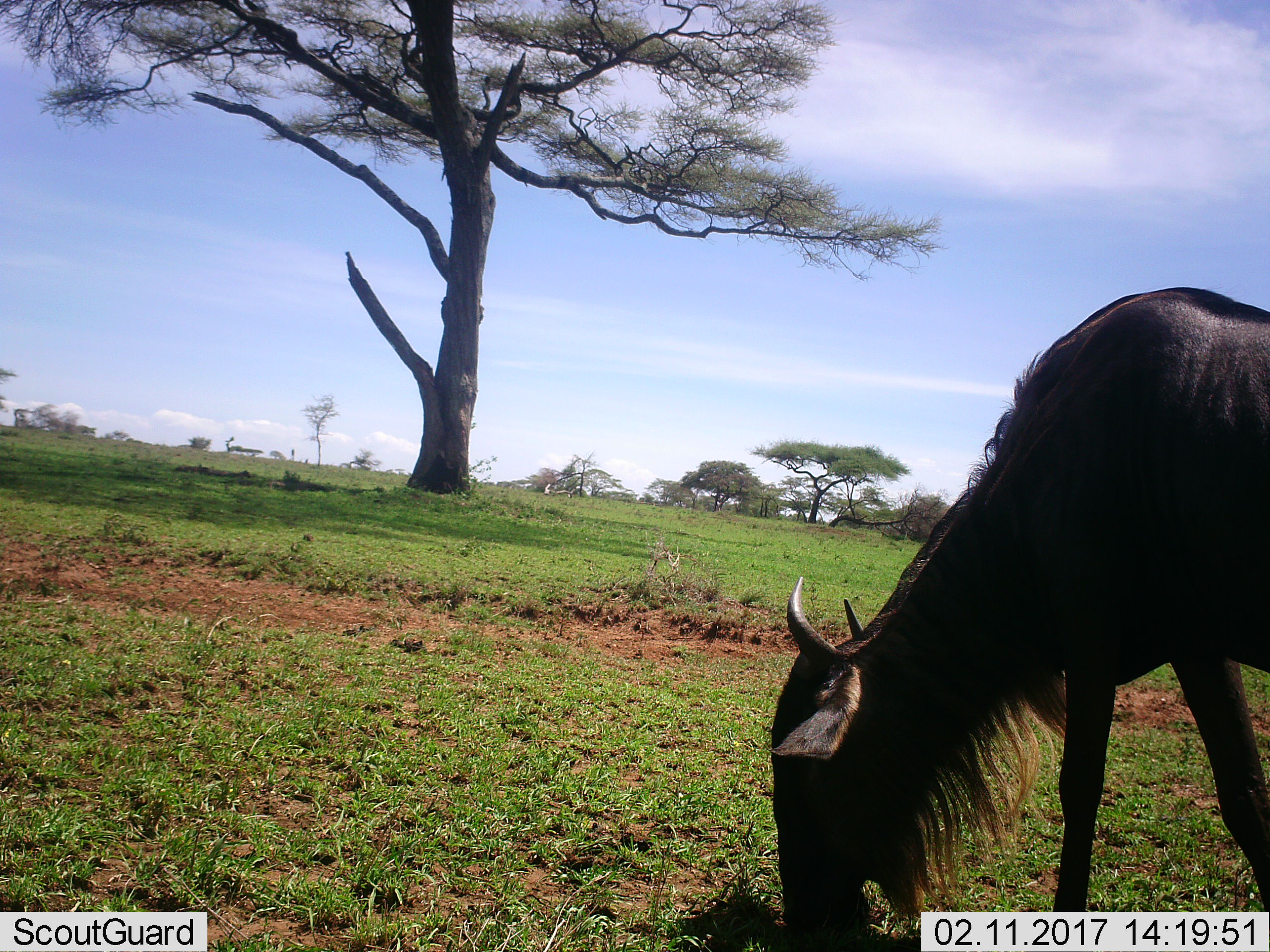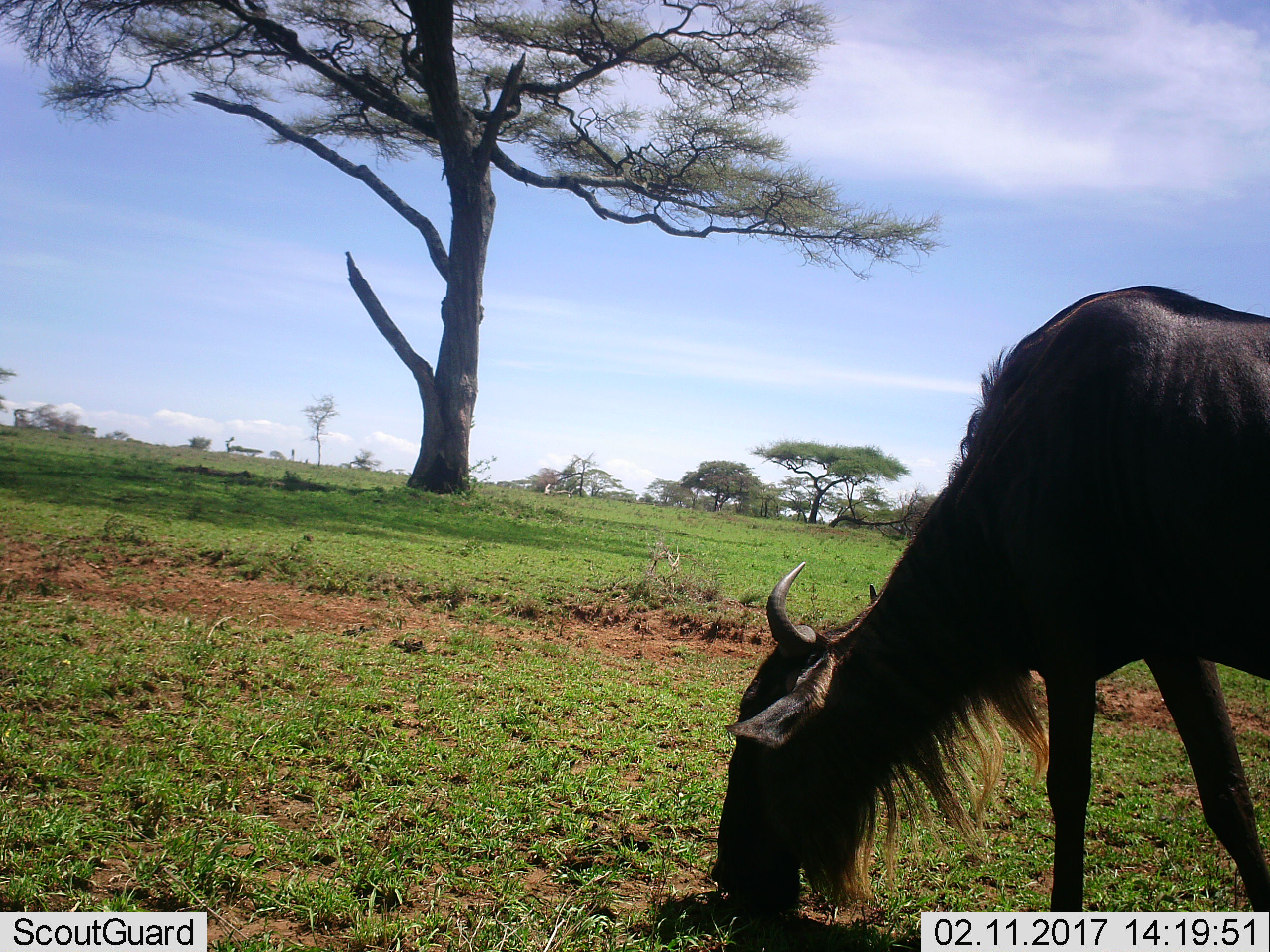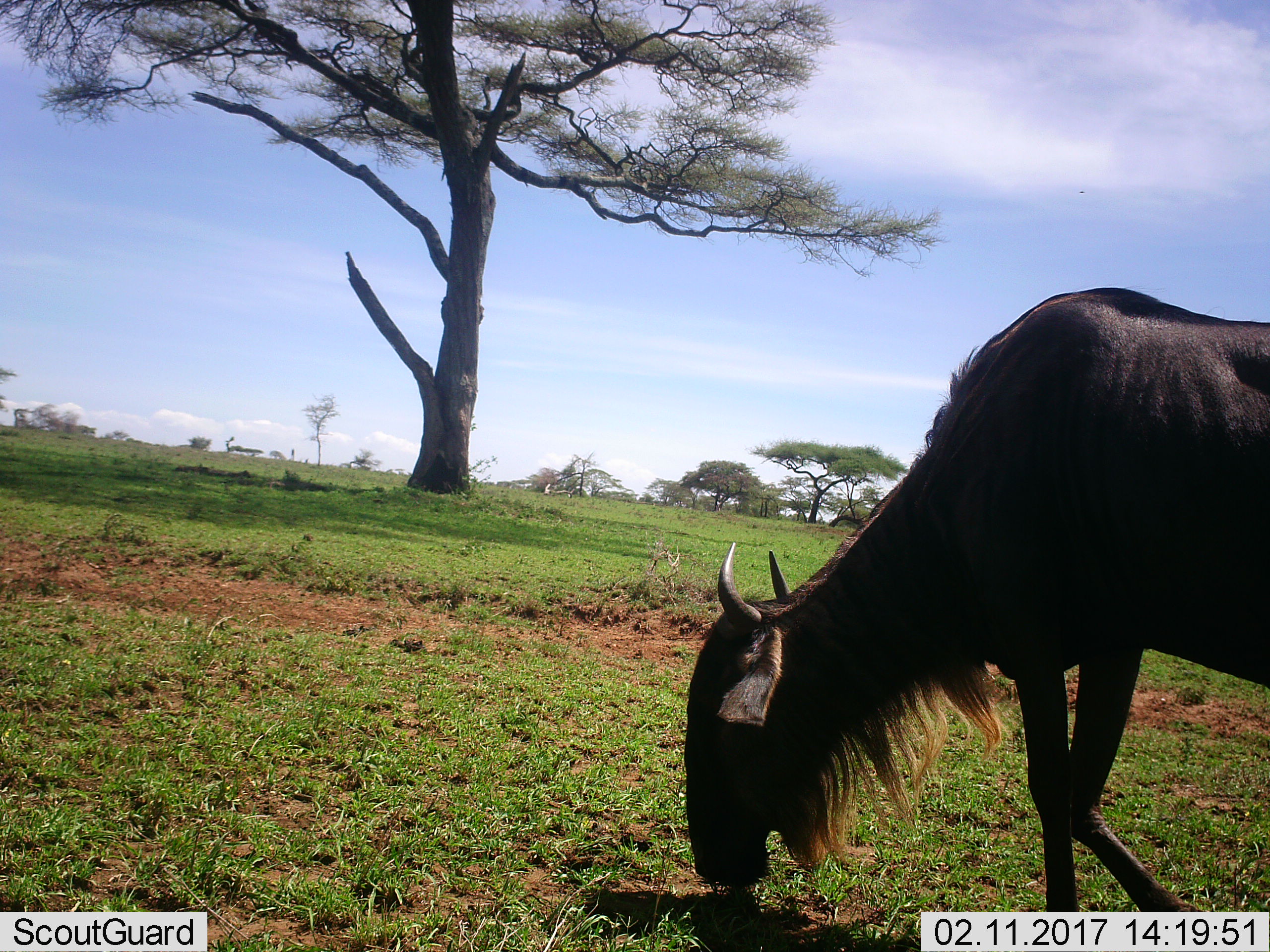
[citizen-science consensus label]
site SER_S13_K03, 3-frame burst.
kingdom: Animalia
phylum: Chordata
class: Mammalia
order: Artiodactyla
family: Bovidae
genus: Connochaetes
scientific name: Connochaetes taurinus taurinus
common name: blue wildebeest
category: wildebeestblue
Wildebeestblue (blue wildebeest) (Connochaetes taurinus taurinus), count 1. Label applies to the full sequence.